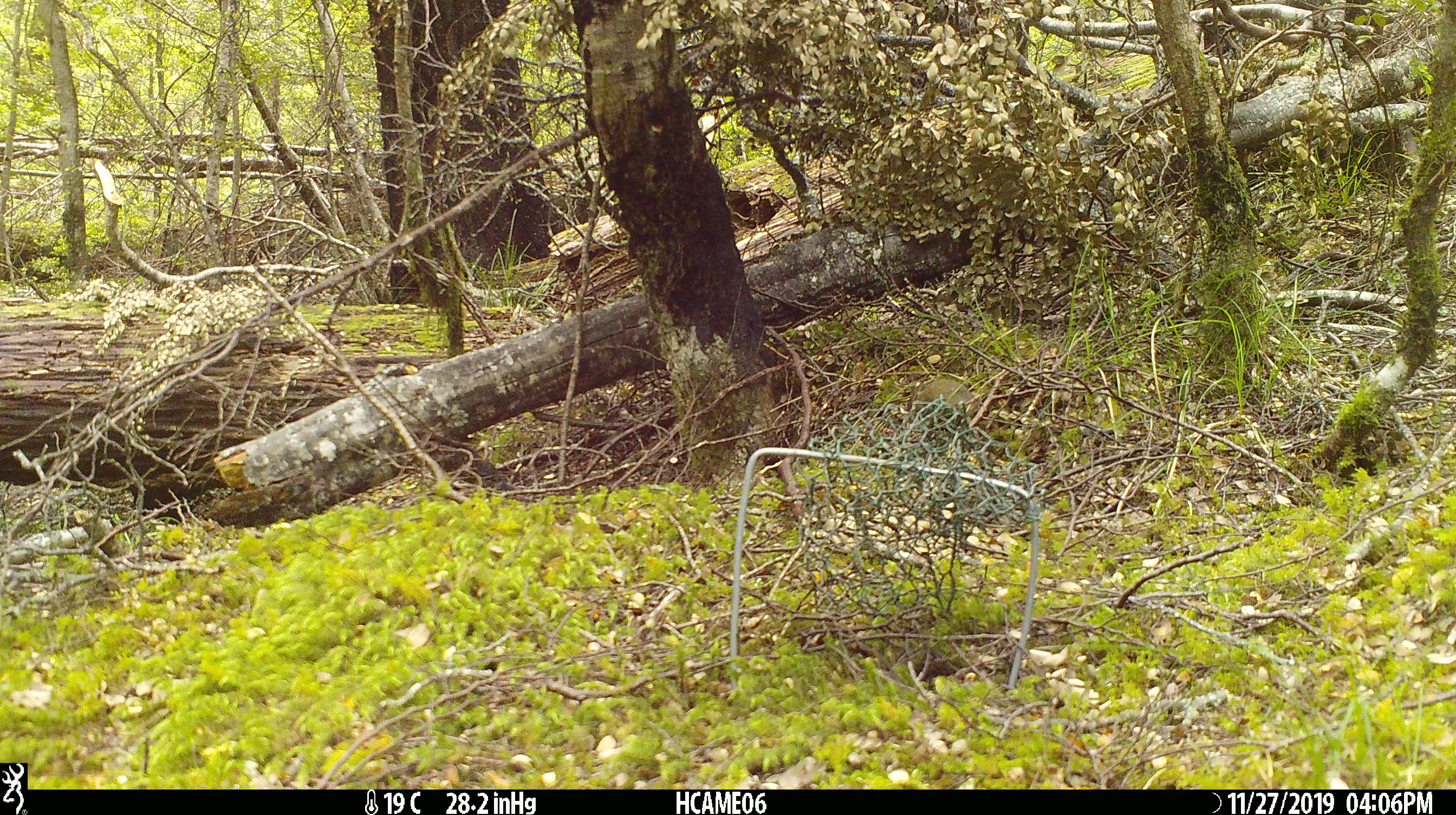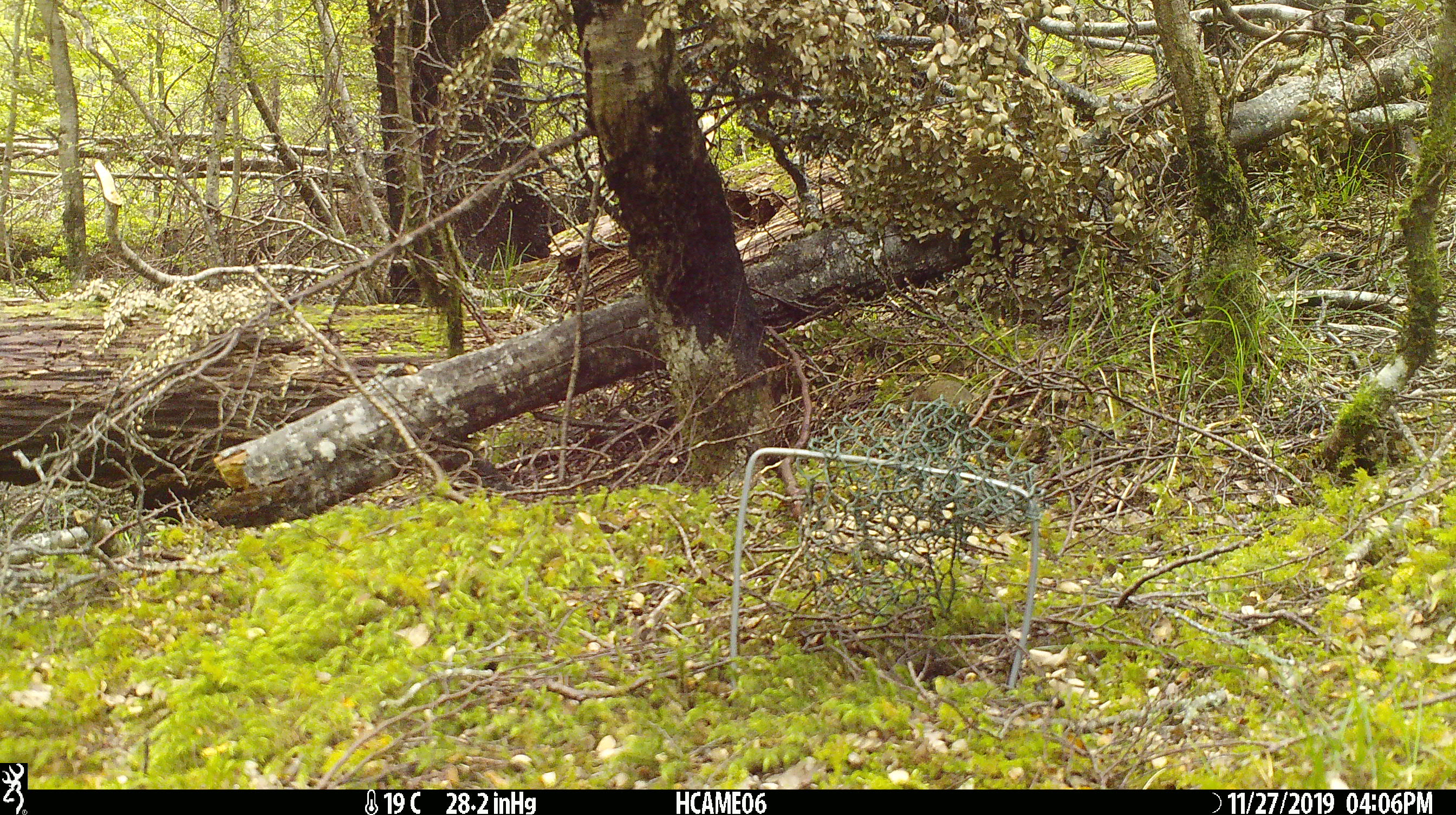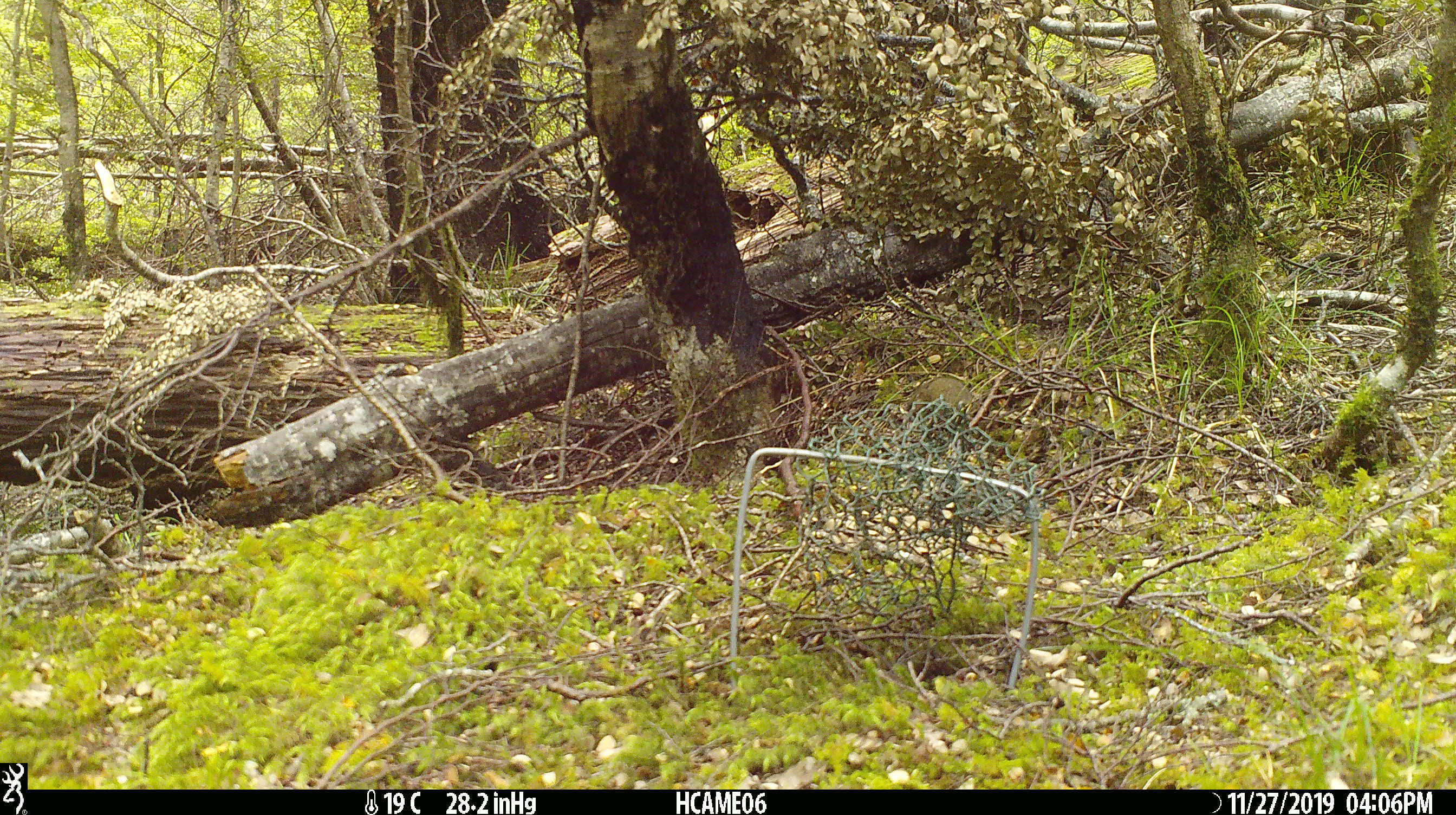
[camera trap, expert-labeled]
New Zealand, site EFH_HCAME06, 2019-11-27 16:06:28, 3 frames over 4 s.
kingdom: Animalia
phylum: Chordata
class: Mammalia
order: Rodentia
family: Muridae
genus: Mus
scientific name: Mus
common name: mouse